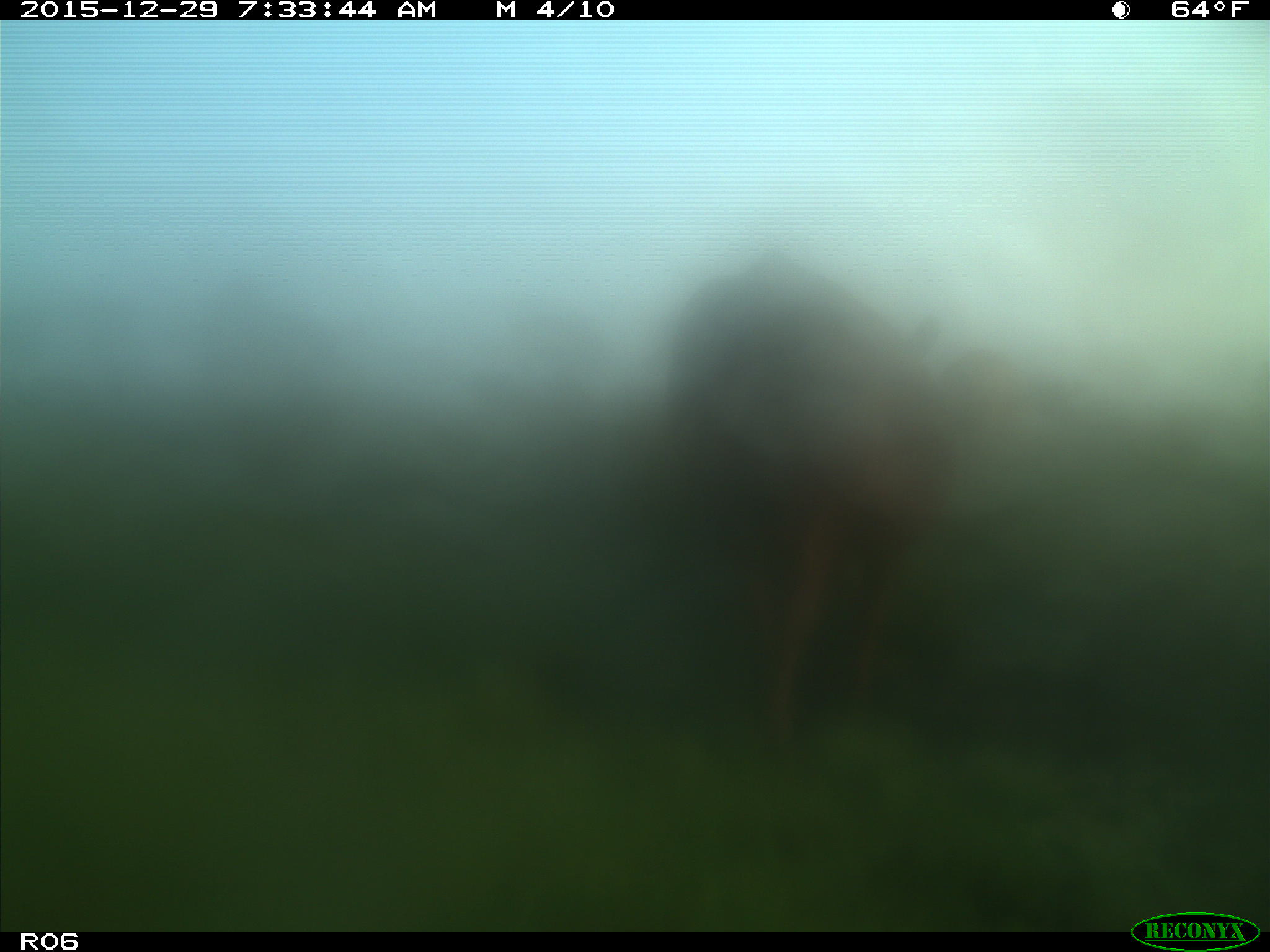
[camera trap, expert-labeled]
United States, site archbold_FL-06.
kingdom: Animalia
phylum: Chordata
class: Mammalia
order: Artiodactyla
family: Bovidae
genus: Bos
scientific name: Bos taurus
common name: domestic cow